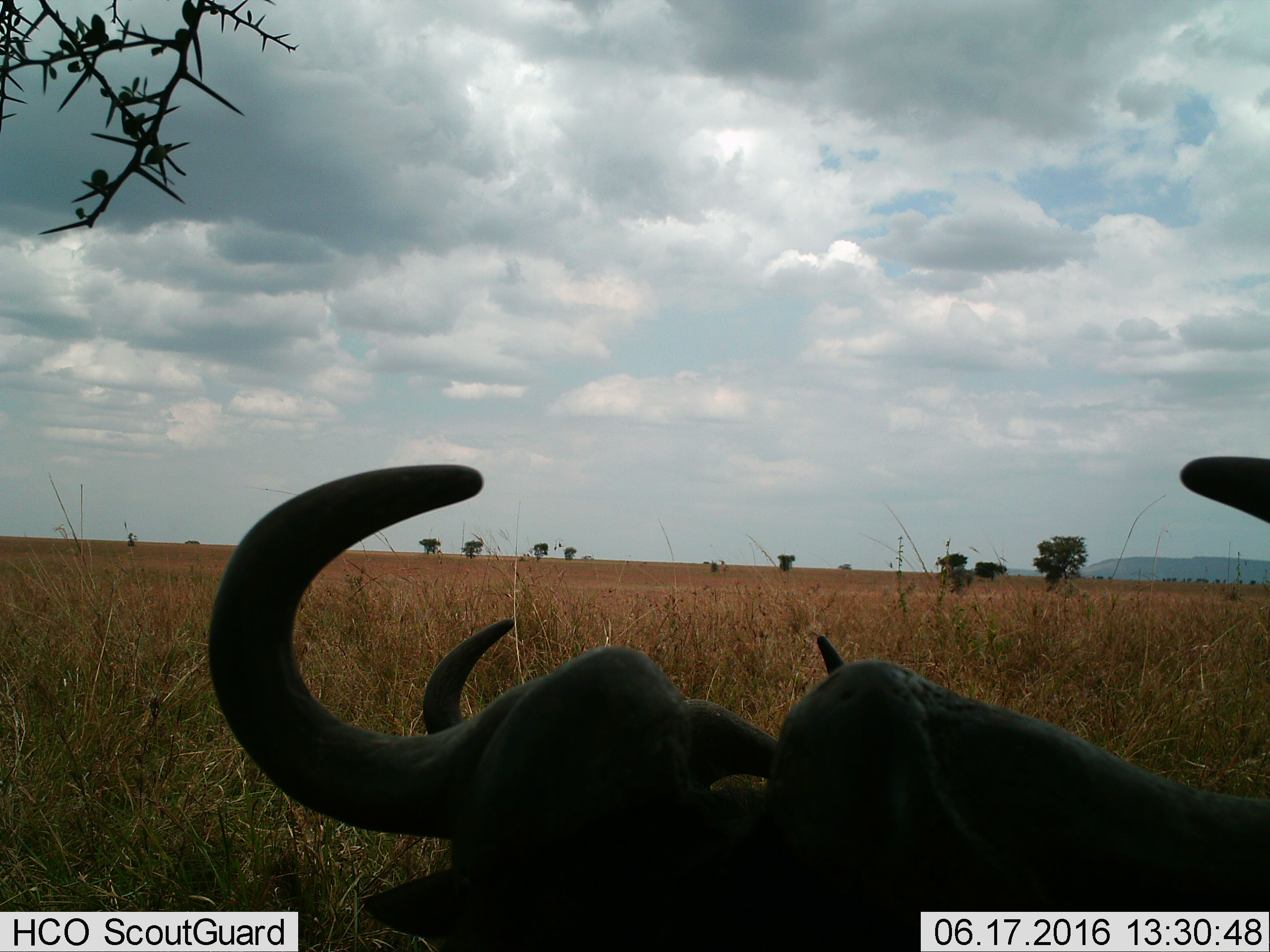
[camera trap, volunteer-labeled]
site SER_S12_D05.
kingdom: Animalia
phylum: Chordata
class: Mammalia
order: Artiodactyla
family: Bovidae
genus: Connochaetes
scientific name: Connochaetes taurinus taurinus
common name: blue wildebeest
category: wildebeestblue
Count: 2.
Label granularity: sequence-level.